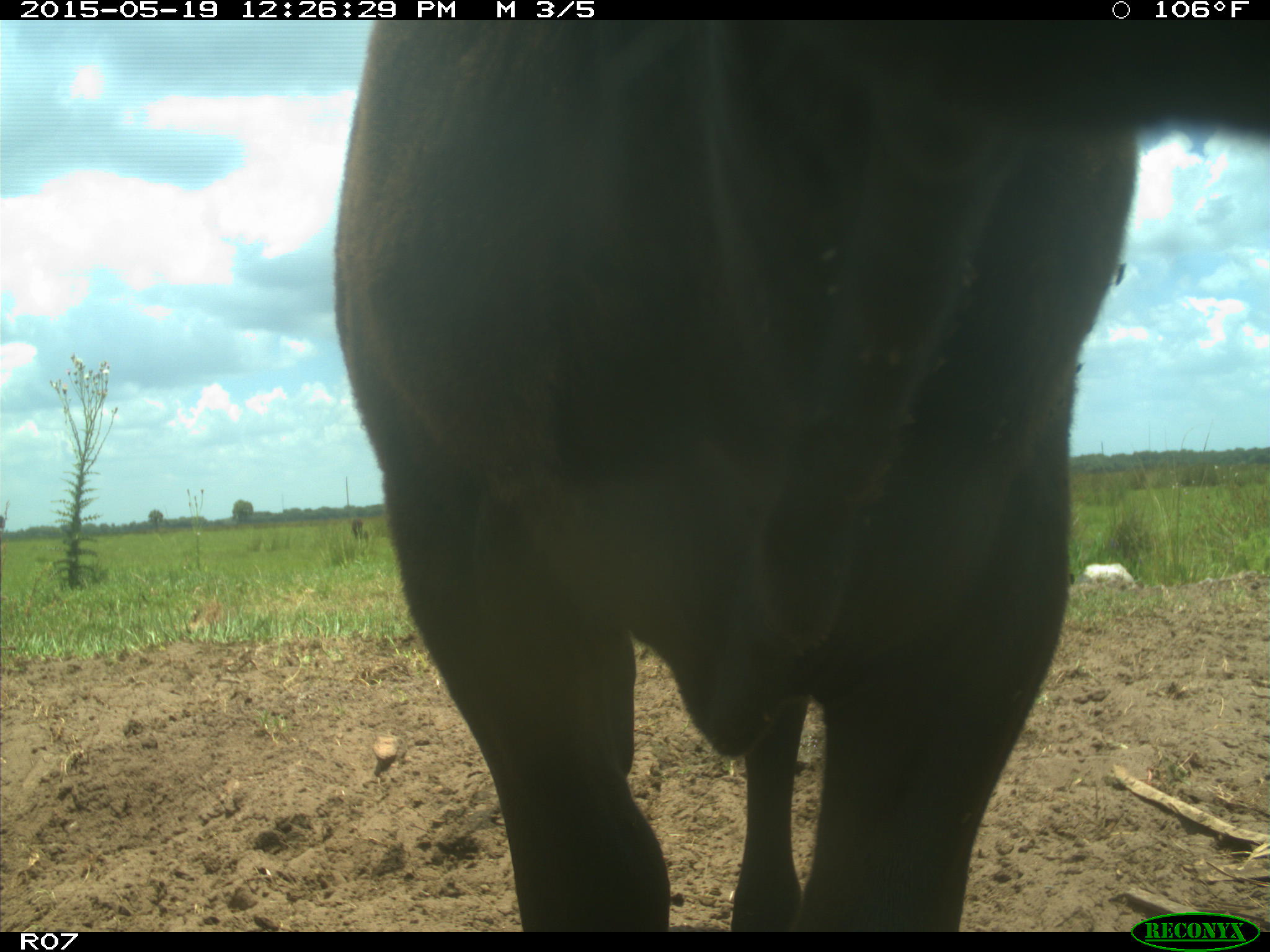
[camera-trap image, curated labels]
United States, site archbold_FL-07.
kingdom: Animalia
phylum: Chordata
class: Mammalia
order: Artiodactyla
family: Bovidae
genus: Bos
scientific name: Bos taurus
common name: domestic cow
Bos taurus (domestic cow).